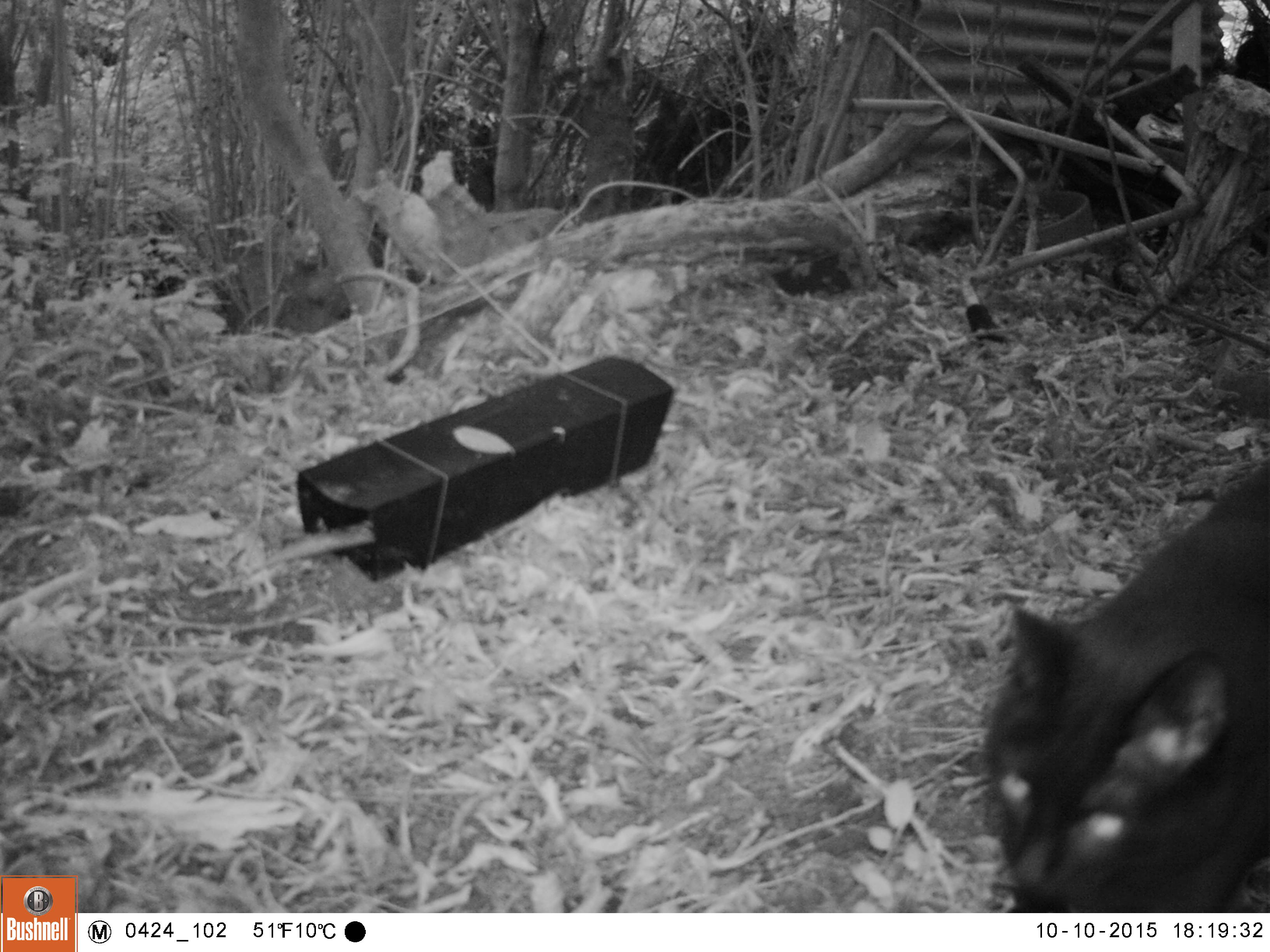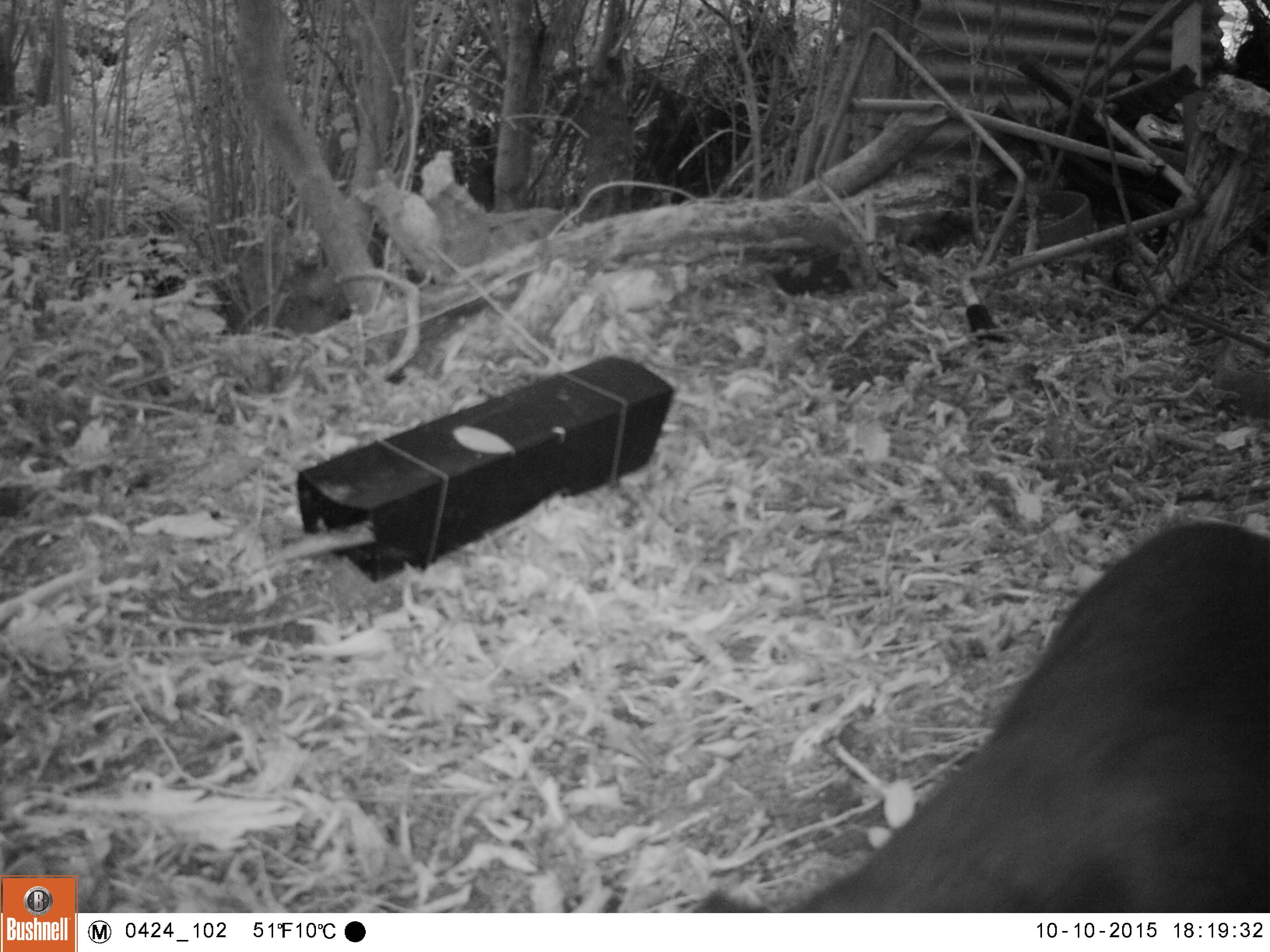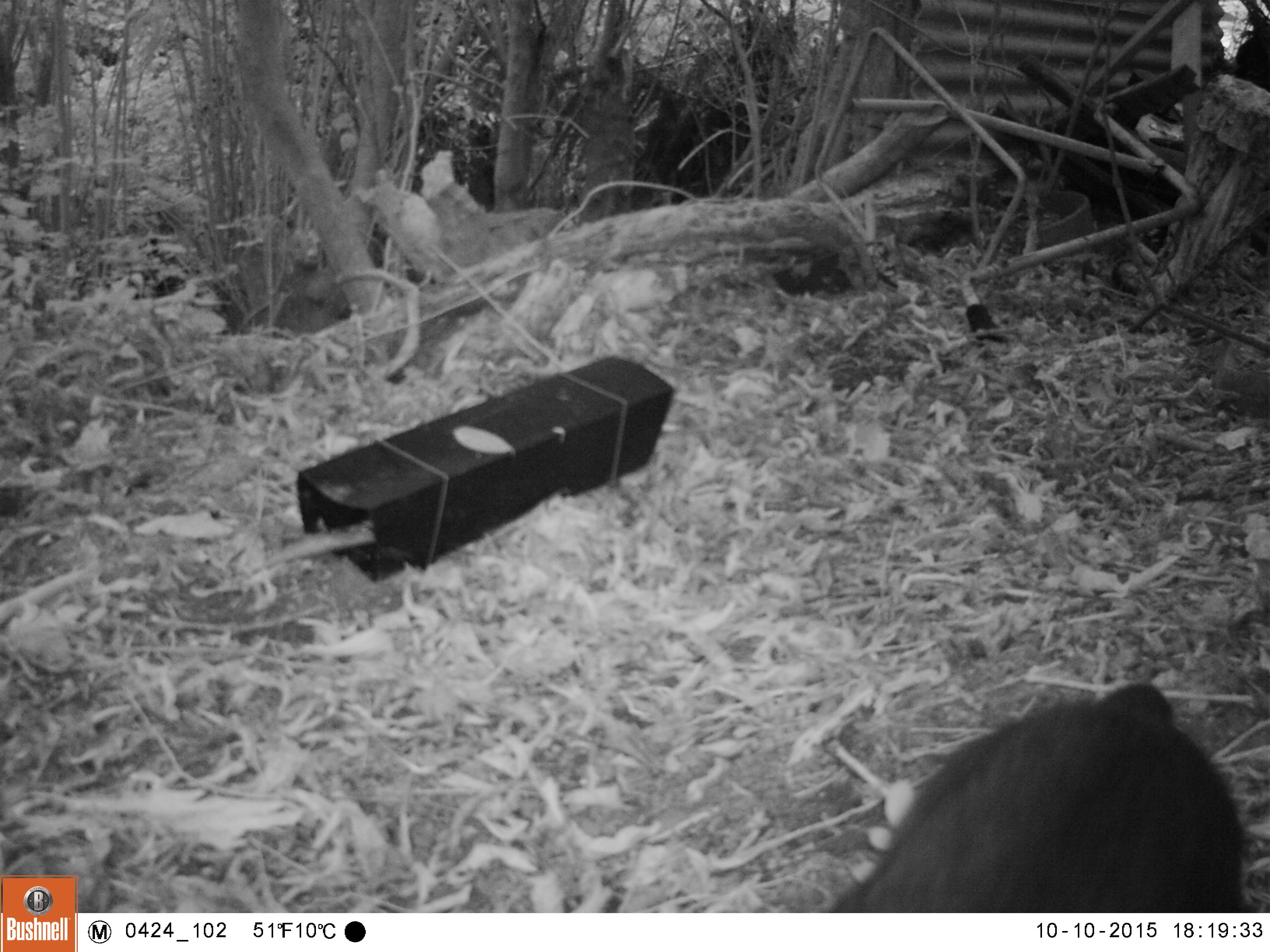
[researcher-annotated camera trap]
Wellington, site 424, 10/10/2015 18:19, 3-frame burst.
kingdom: Animalia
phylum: Chordata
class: Mammalia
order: Carnivora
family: Felidae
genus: Felis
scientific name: Felis catus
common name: cat